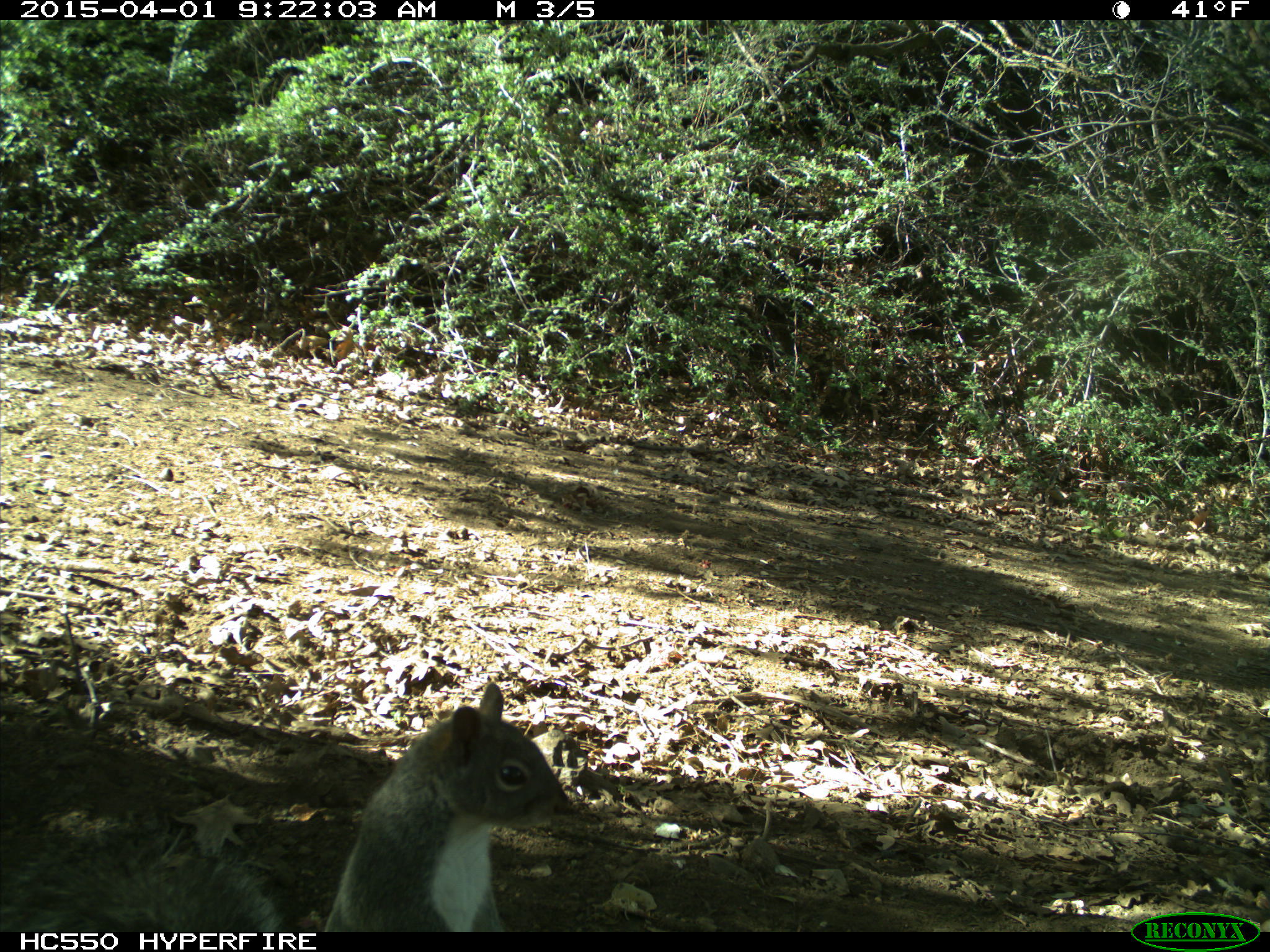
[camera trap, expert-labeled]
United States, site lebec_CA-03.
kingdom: Animalia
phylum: Chordata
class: Mammalia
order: Rodentia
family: Sciuridae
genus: Sciurus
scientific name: Sciurus carolinensis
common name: eastern gray squirrel